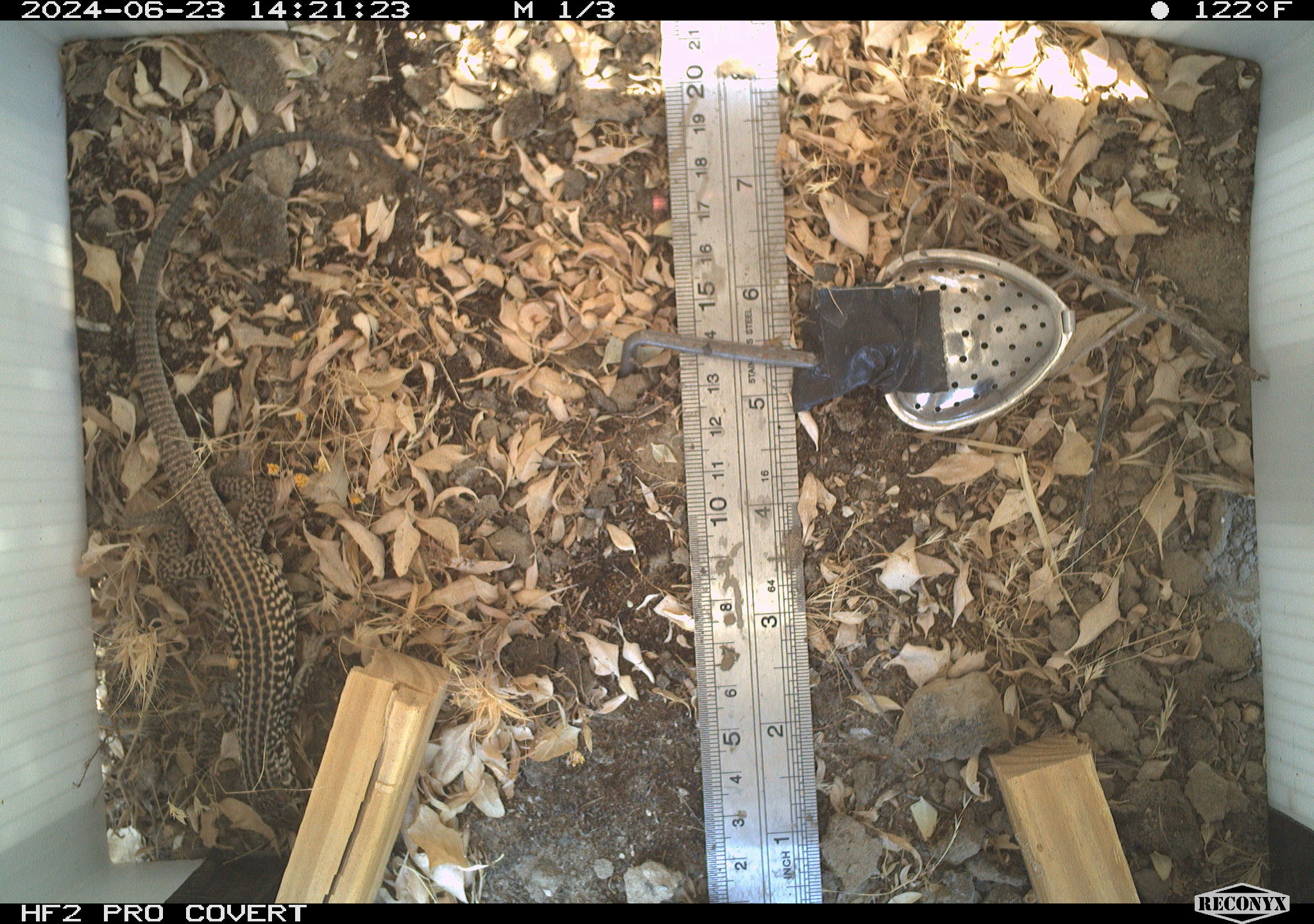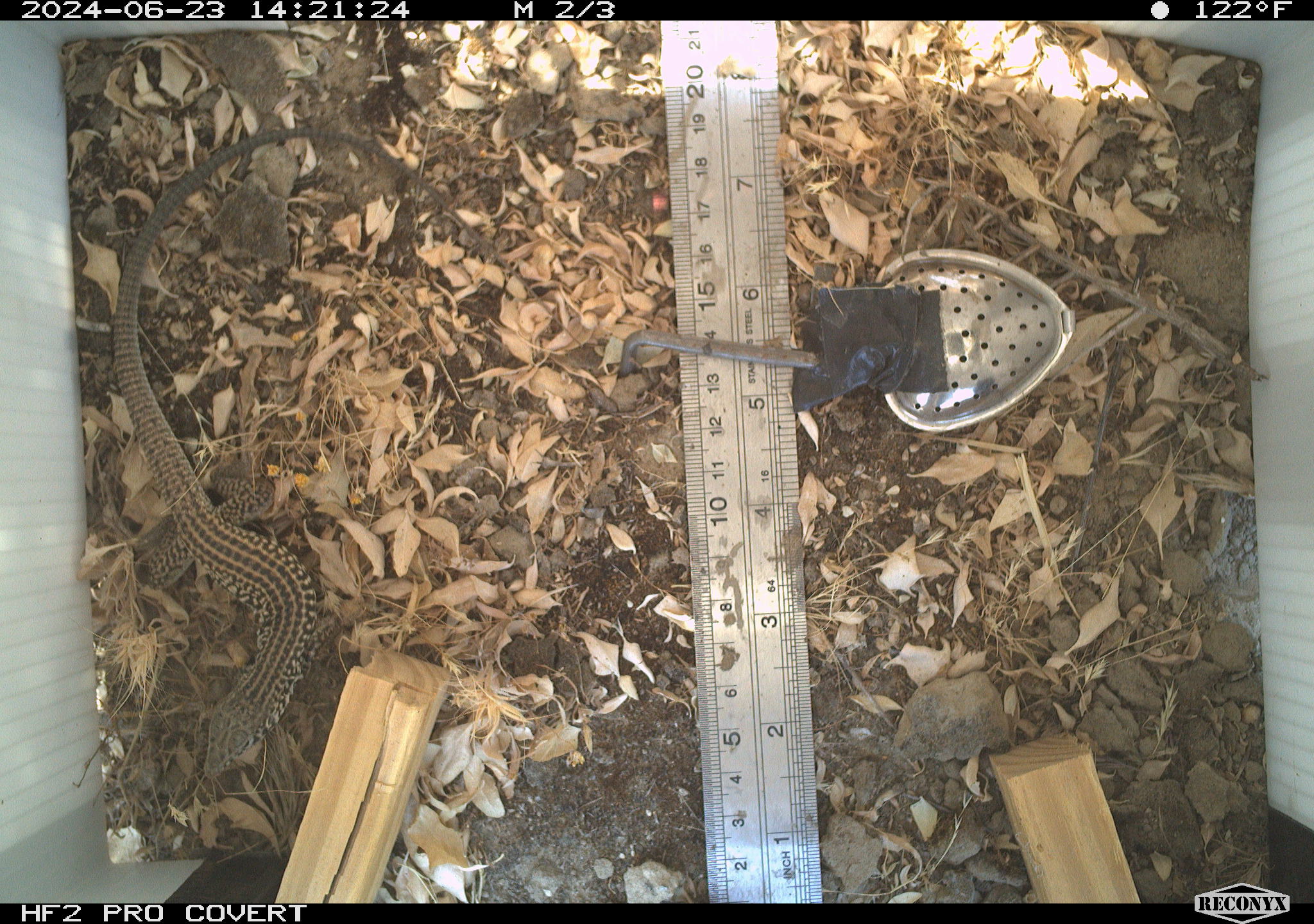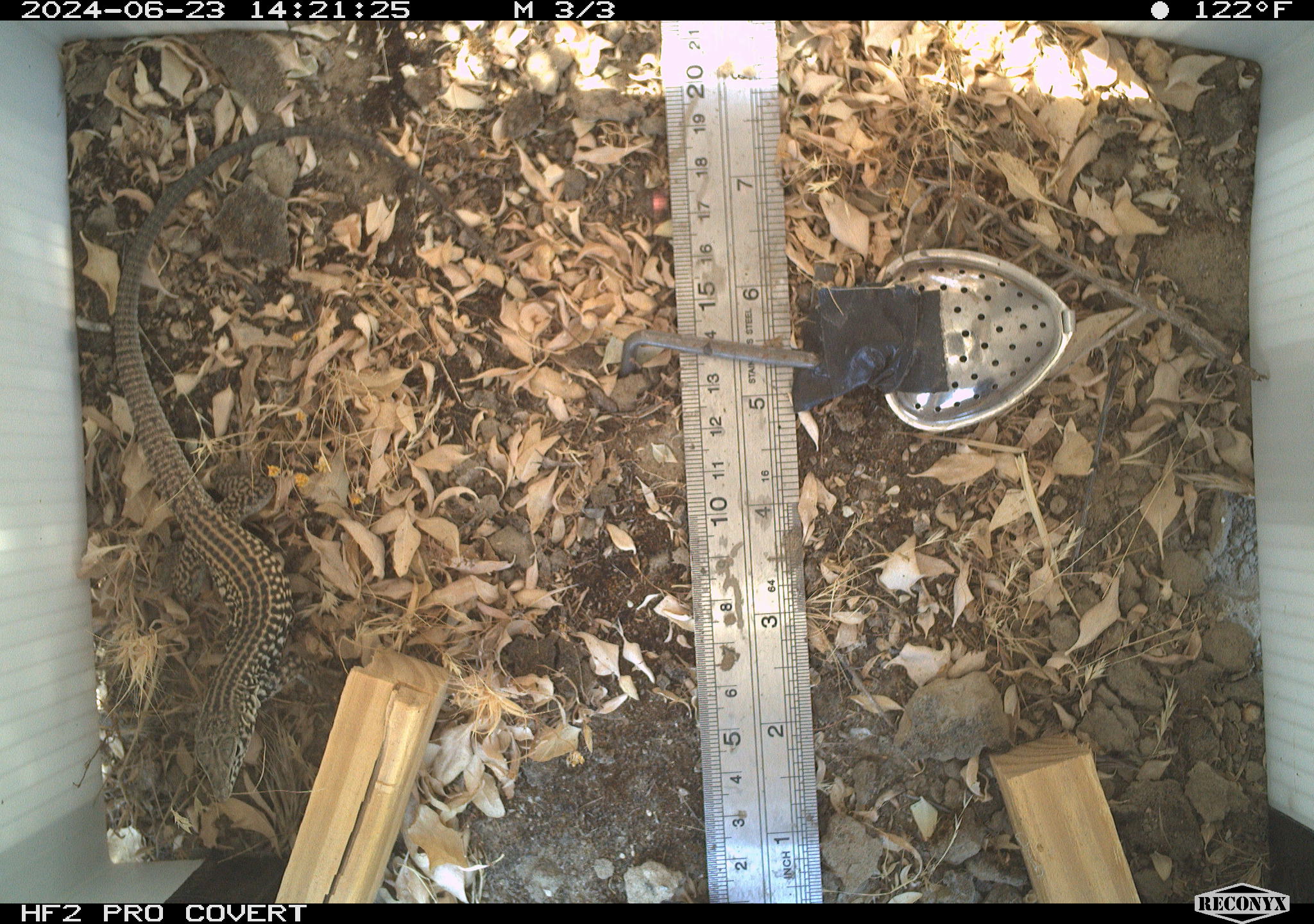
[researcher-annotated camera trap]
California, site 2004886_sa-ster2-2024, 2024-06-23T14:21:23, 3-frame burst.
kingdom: Animalia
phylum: Chordata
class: Reptilia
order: Squamata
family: Teiidae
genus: Aspidoscelis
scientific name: Aspidoscelis tigris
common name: western whiptail